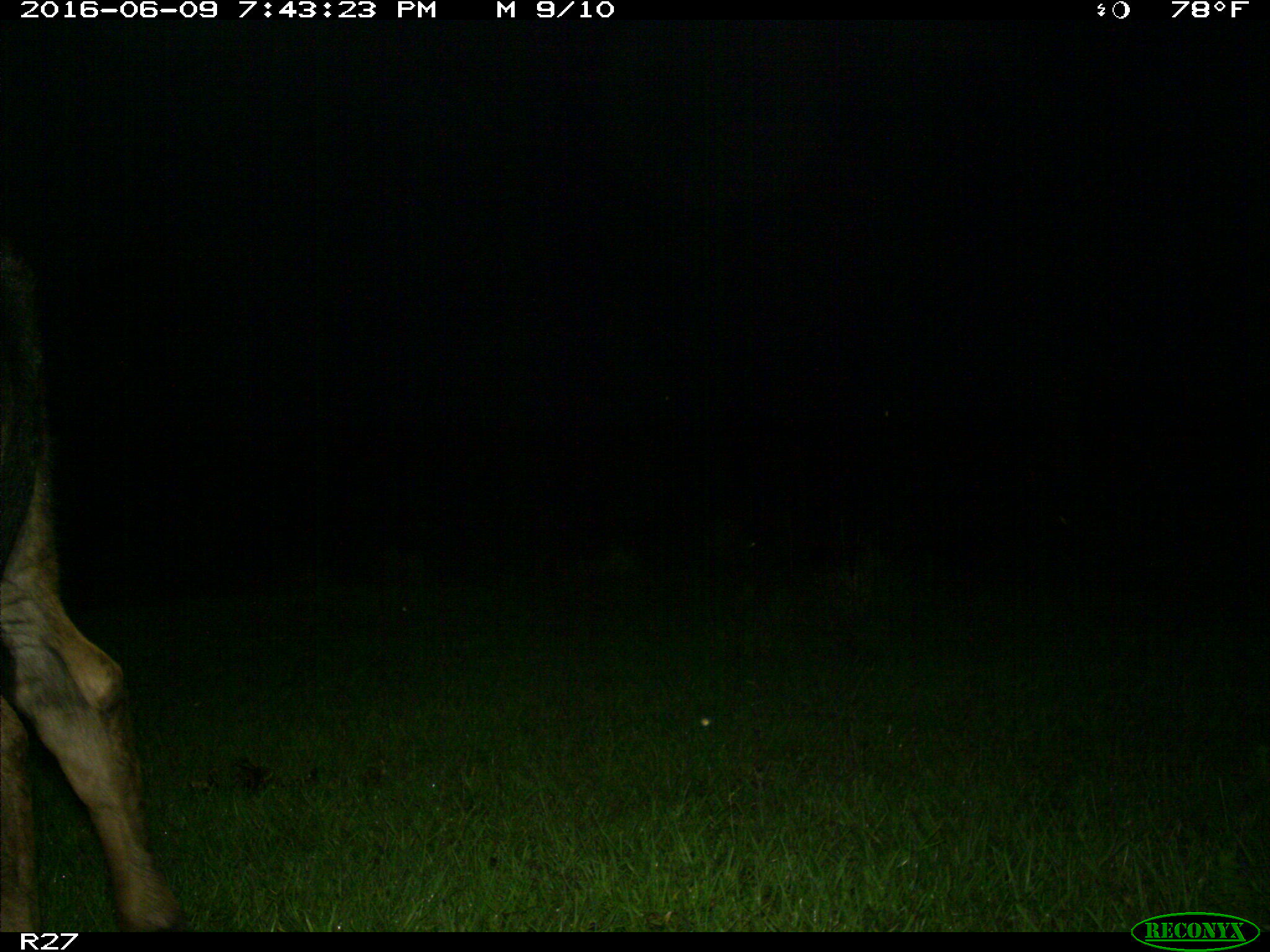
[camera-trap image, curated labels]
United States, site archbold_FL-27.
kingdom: Animalia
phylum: Chordata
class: Mammalia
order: Artiodactyla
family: Bovidae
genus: Bos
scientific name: Bos taurus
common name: domestic cow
Bos taurus (domestic cow).